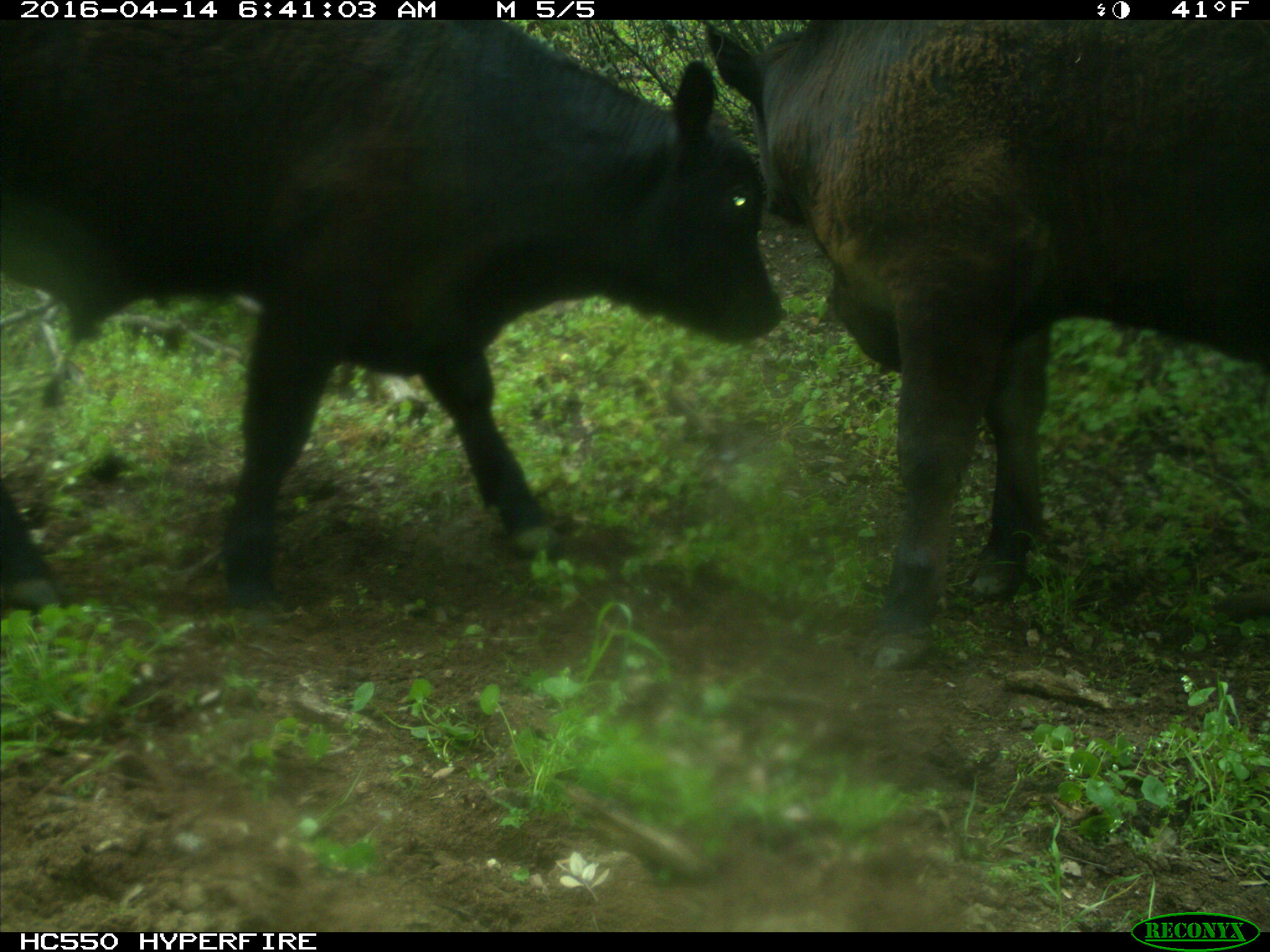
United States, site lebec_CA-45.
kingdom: Animalia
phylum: Chordata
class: Mammalia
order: Artiodactyla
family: Bovidae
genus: Bos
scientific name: Bos taurus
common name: domestic cow